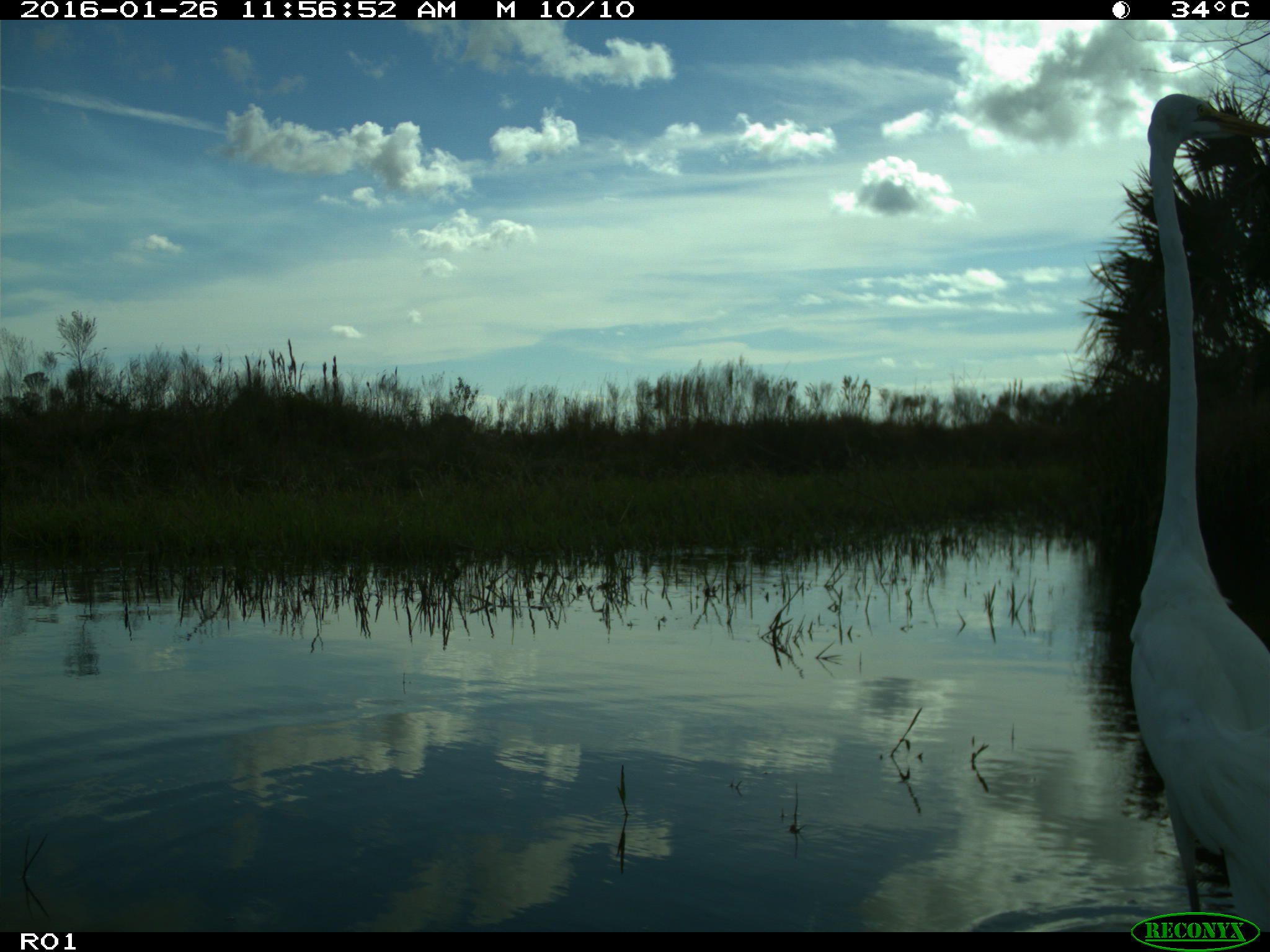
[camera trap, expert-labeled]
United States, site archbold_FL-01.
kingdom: Animalia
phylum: Chordata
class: Aves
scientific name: Aves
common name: birds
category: unidentified bird